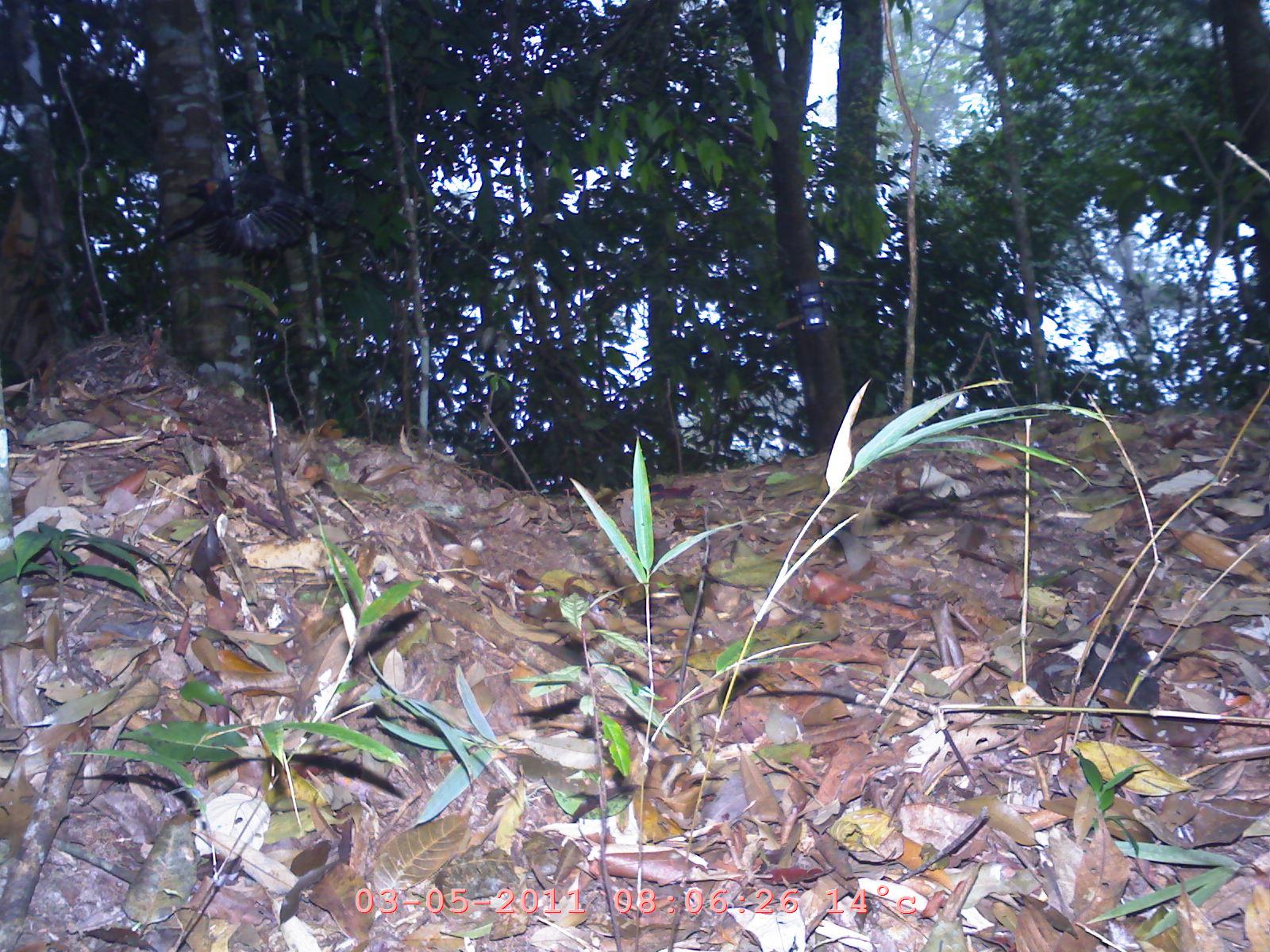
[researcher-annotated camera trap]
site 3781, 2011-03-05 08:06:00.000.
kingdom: Animalia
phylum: Chordata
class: Aves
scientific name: Aves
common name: bird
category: unknown bird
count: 1